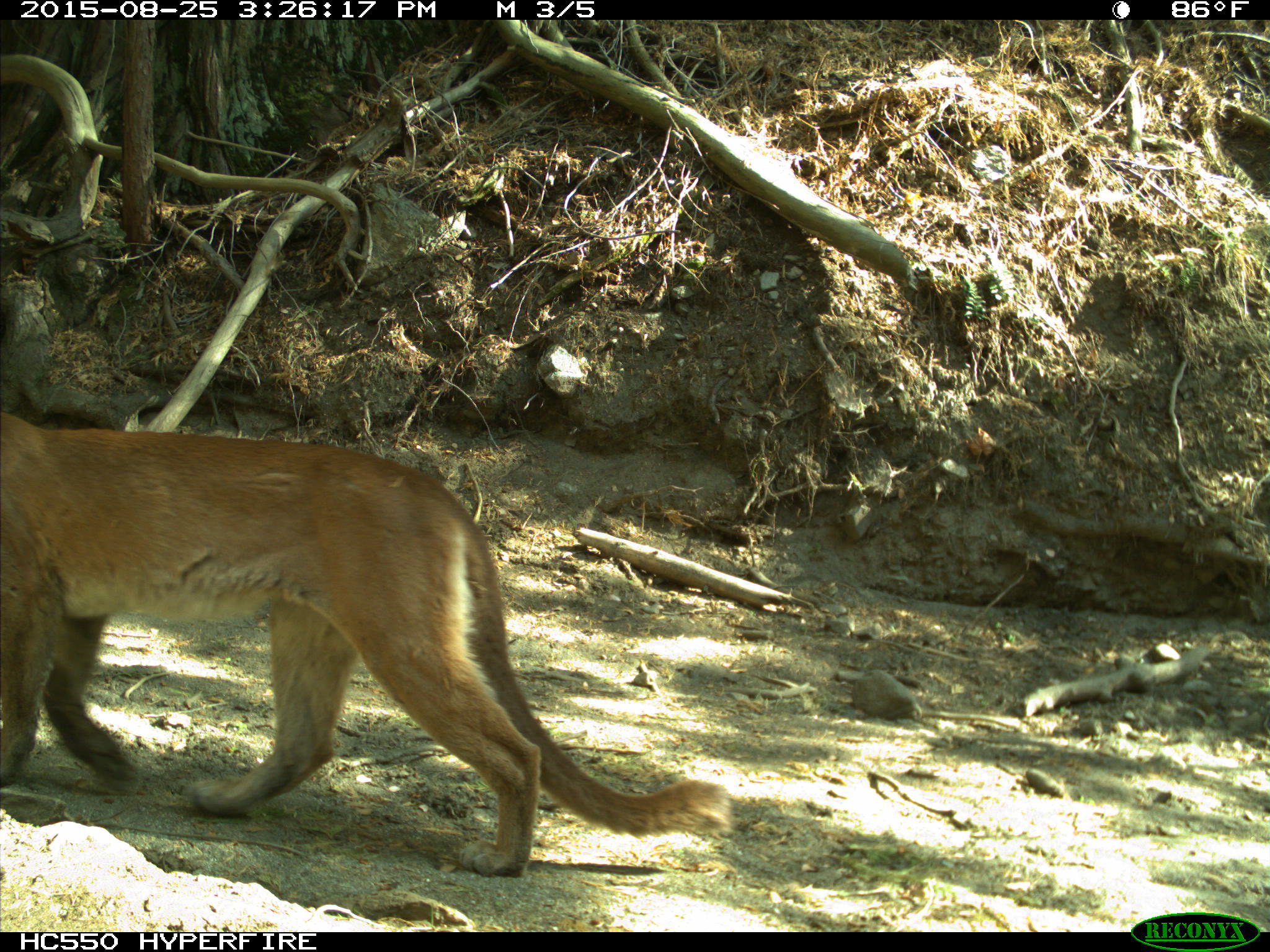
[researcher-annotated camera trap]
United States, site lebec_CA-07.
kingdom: Animalia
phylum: Chordata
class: Mammalia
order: Carnivora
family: Felidae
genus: Puma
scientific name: Puma concolor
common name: mountain lion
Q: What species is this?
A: Puma concolor (mountain lion).